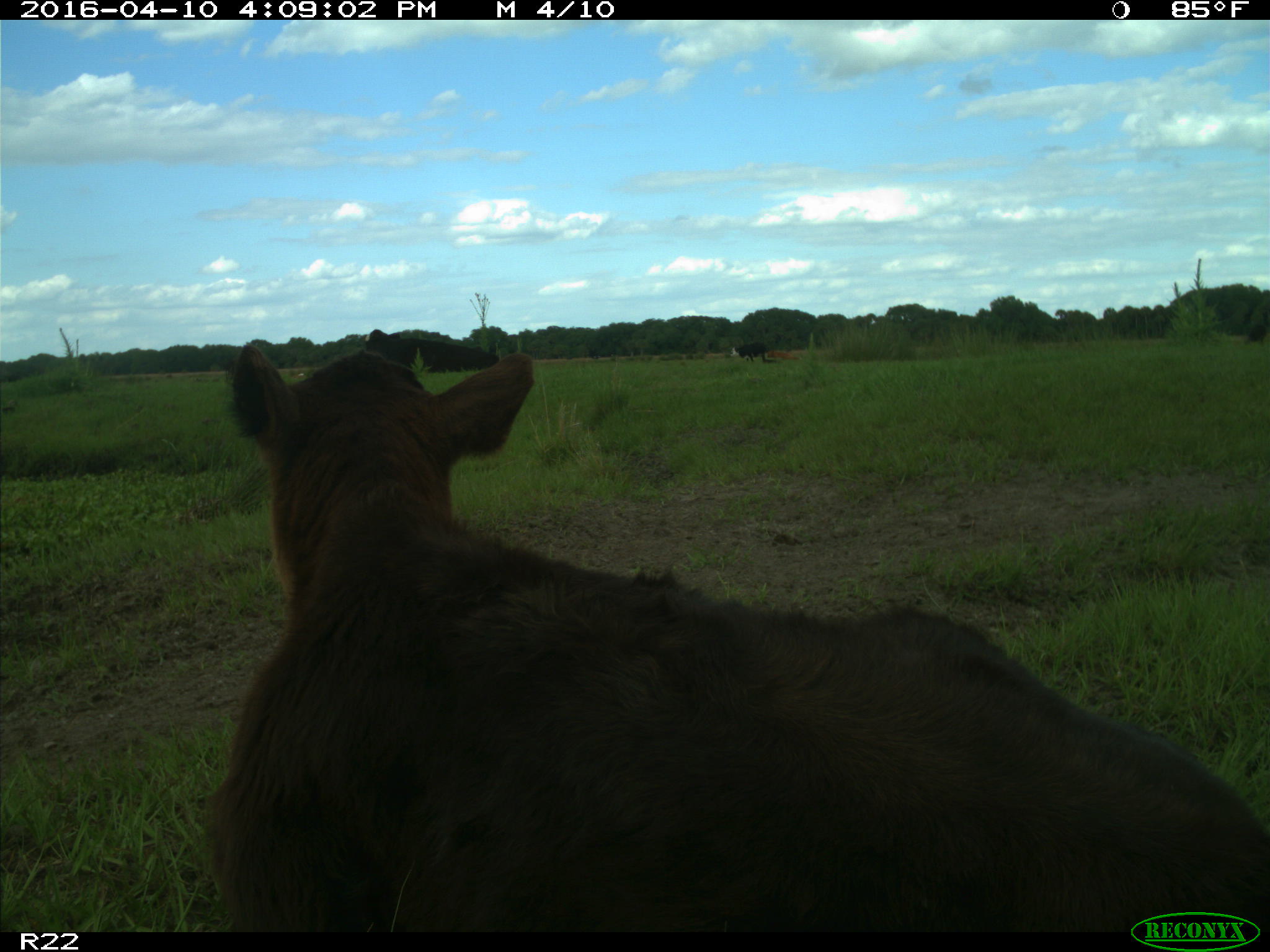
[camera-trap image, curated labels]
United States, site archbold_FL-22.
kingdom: Animalia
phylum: Chordata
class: Mammalia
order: Artiodactyla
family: Bovidae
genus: Bos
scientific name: Bos taurus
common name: domestic cow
Bos taurus (domestic cow).